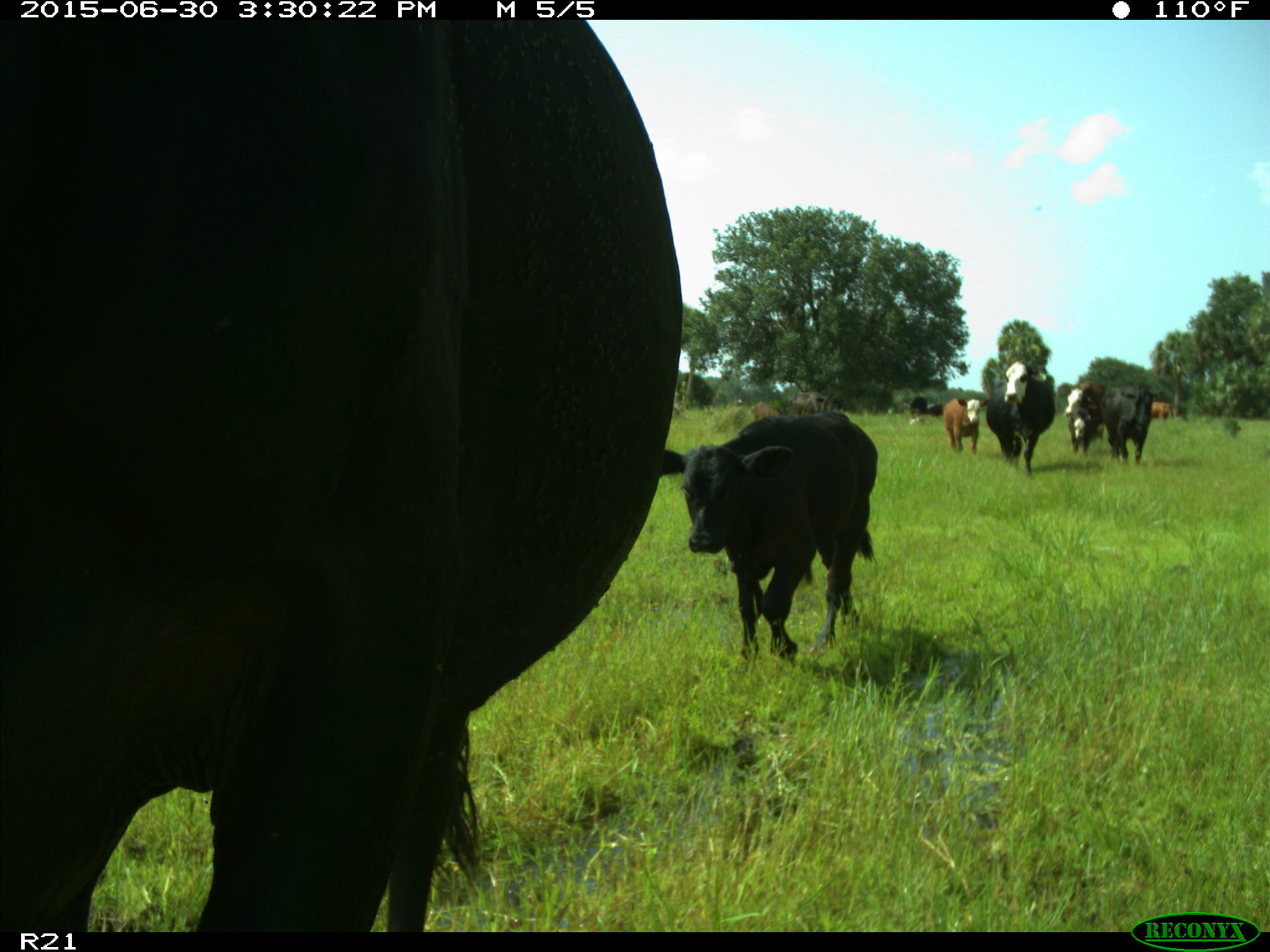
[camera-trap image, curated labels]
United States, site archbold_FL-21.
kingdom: Animalia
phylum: Chordata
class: Mammalia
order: Artiodactyla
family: Bovidae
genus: Bos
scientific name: Bos taurus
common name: domestic cow